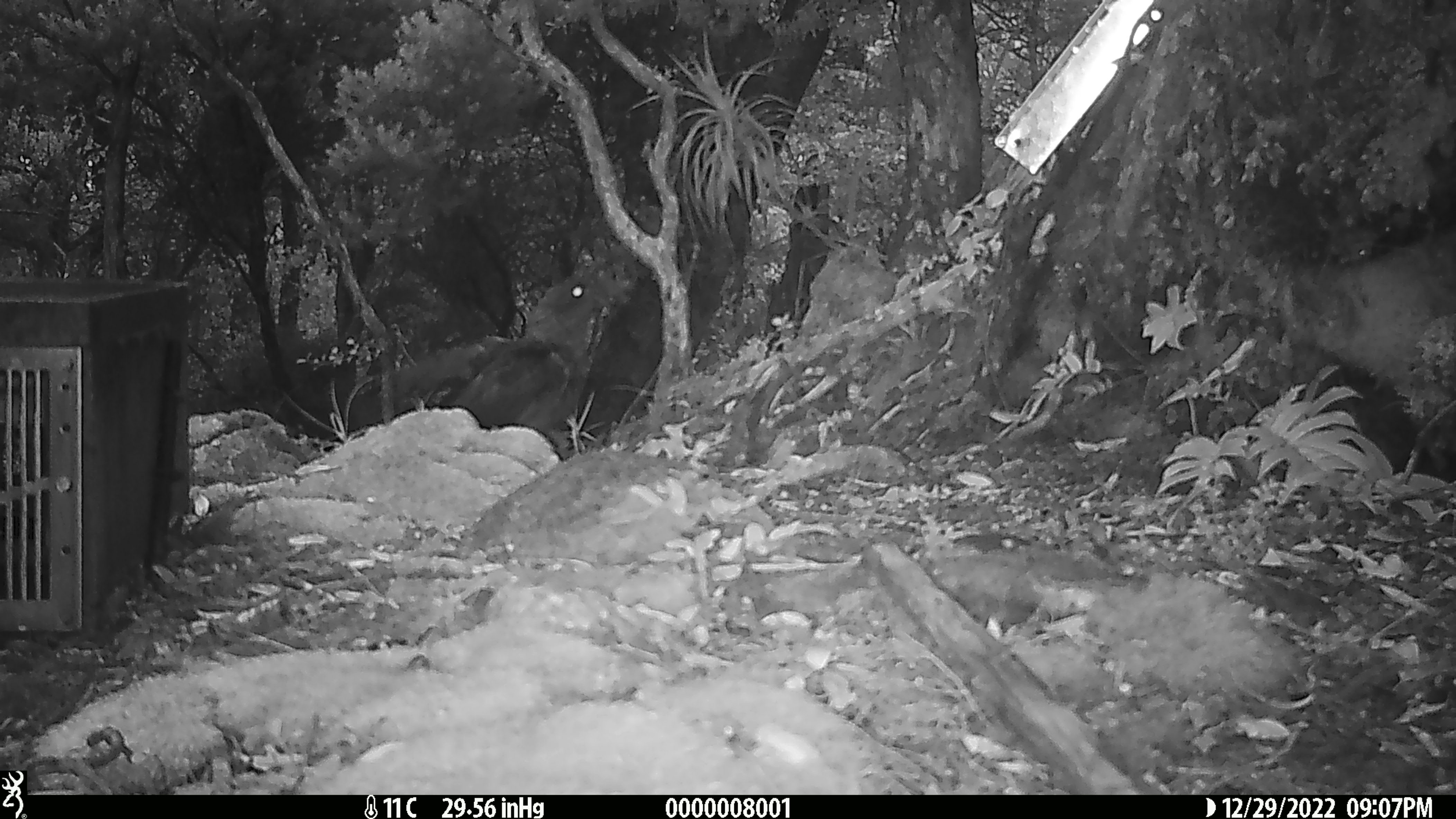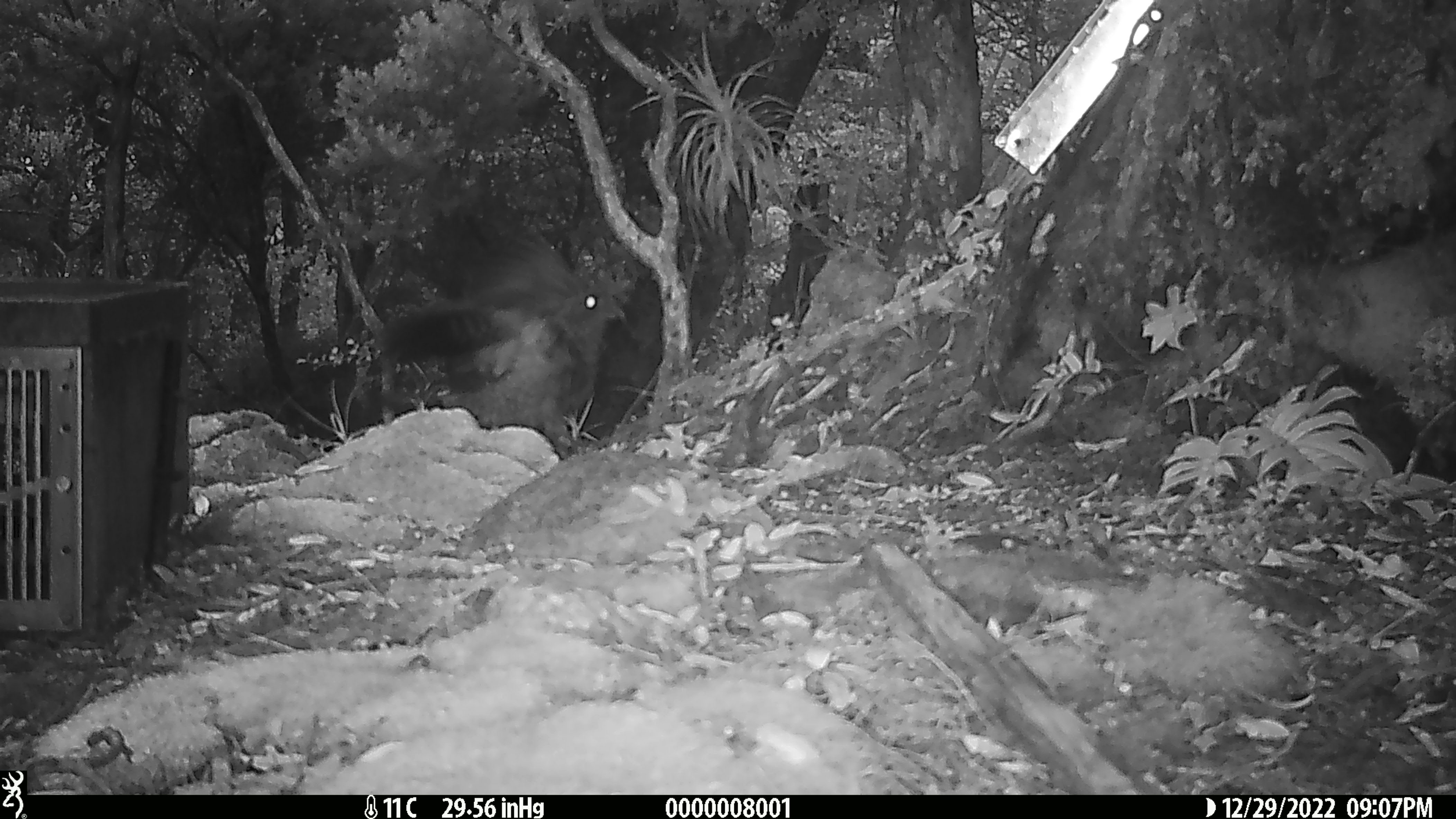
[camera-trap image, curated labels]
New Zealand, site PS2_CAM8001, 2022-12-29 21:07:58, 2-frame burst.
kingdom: Animalia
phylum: Chordata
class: Aves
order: Psittaciformes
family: Strigopidae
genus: Nestor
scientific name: Nestor notabilis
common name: kea